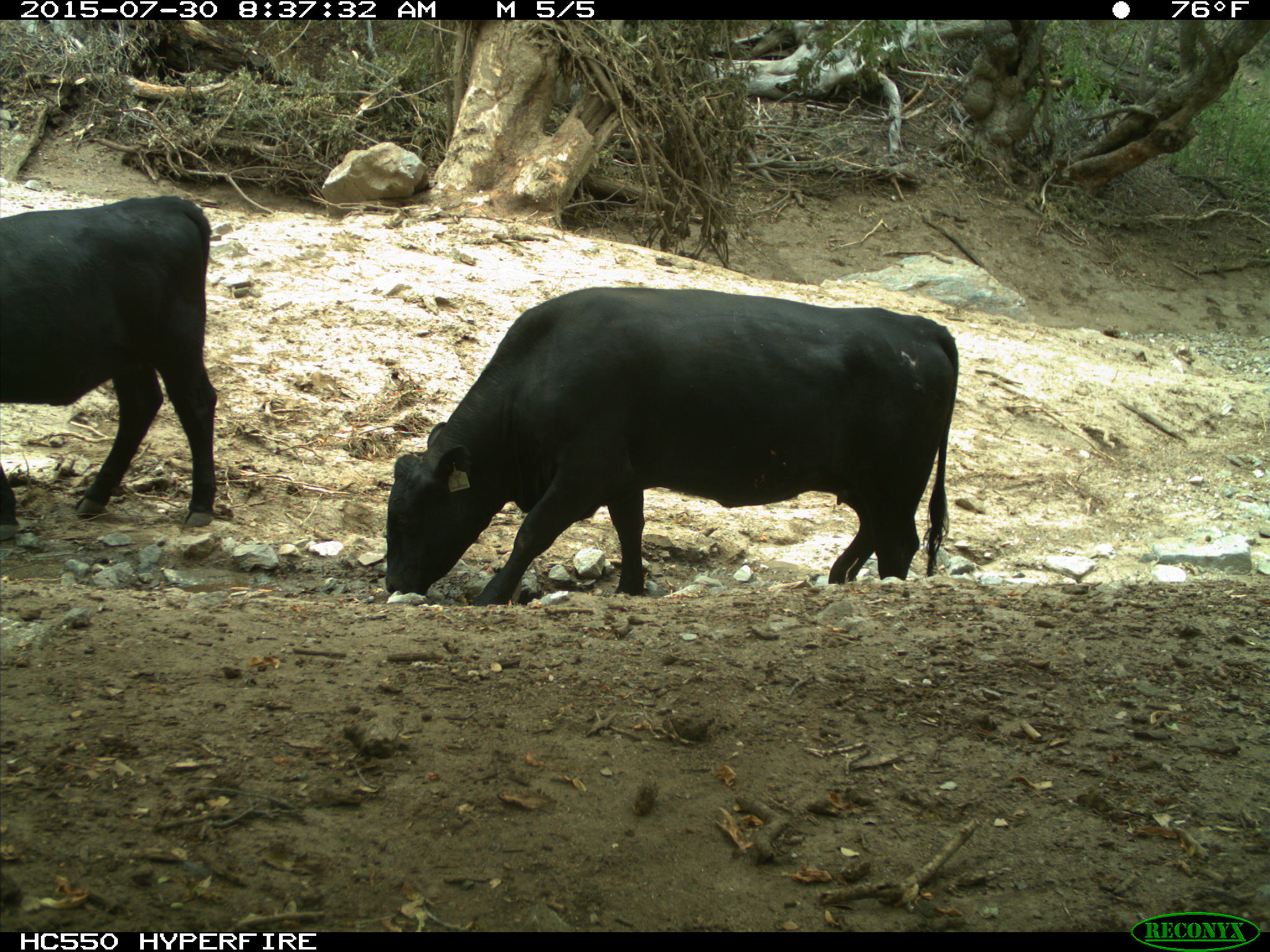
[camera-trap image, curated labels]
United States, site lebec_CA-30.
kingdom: Animalia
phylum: Chordata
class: Mammalia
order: Artiodactyla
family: Bovidae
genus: Bos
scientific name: Bos taurus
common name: domestic cow